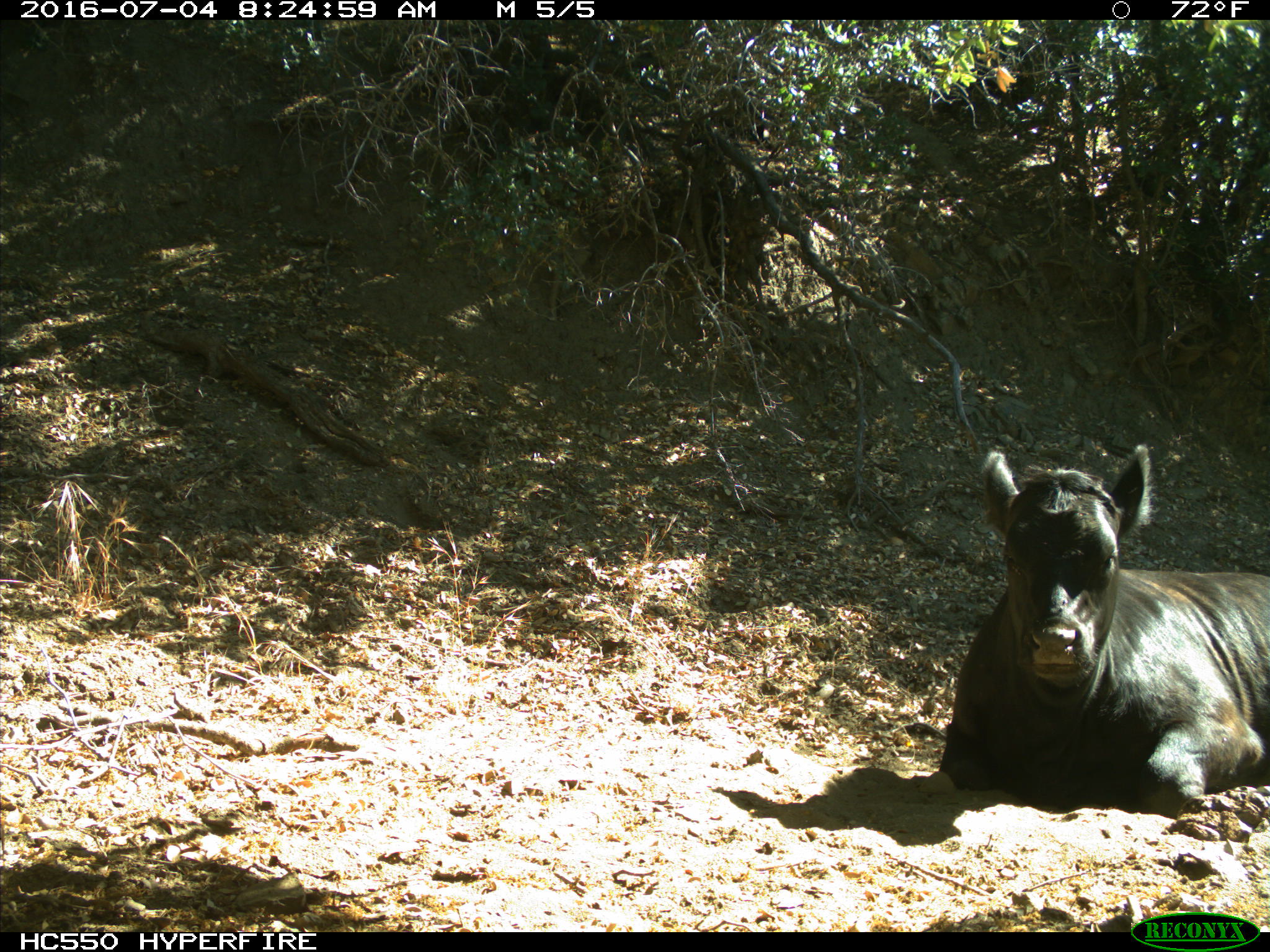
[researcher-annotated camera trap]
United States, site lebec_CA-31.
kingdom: Animalia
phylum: Chordata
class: Mammalia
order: Artiodactyla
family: Bovidae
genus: Bos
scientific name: Bos taurus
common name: domestic cow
Bos taurus (domestic cow).